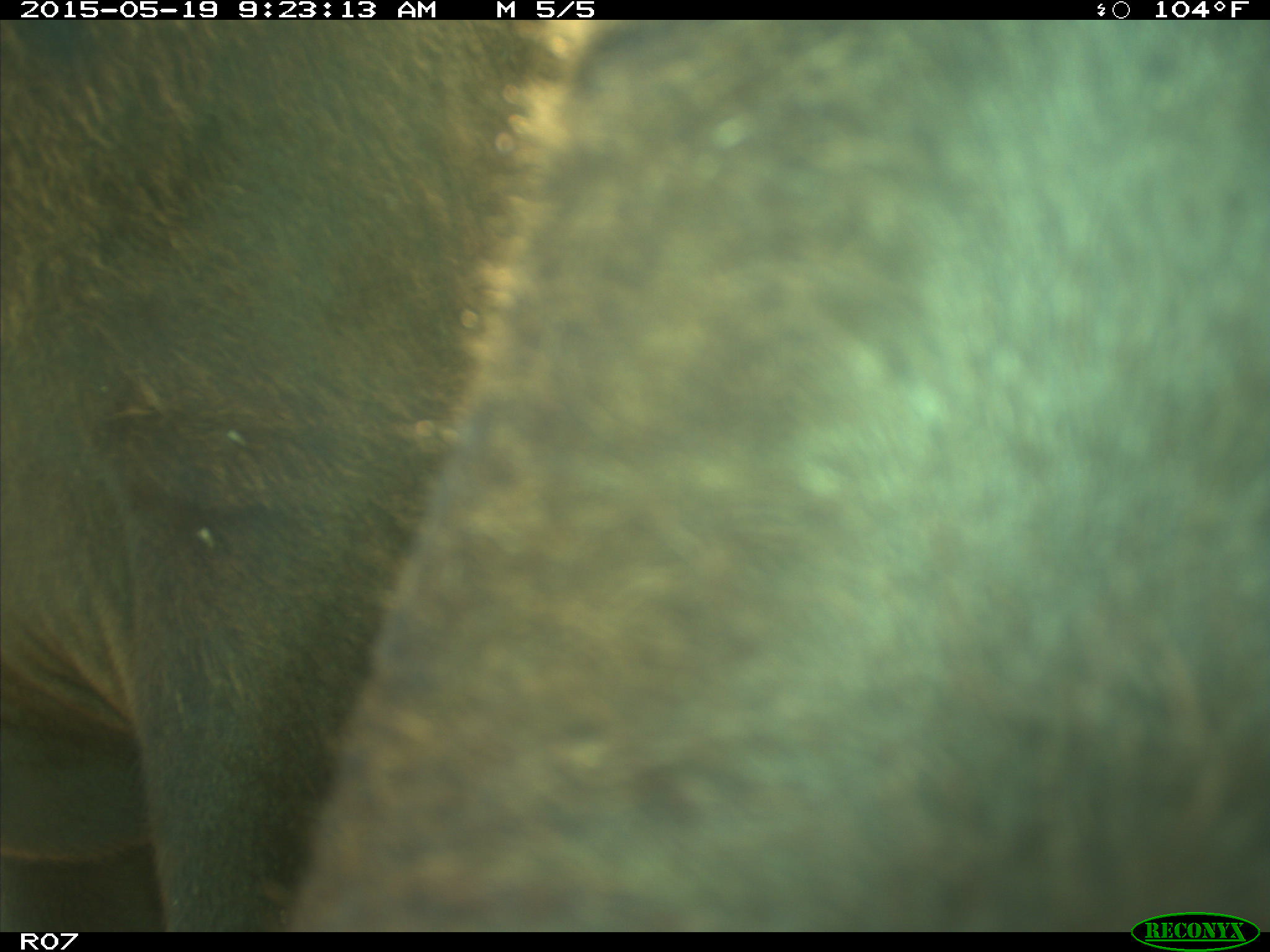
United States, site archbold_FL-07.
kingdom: Animalia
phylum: Chordata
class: Mammalia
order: Artiodactyla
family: Bovidae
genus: Bos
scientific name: Bos taurus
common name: domestic cow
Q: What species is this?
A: Bos taurus (domestic cow).